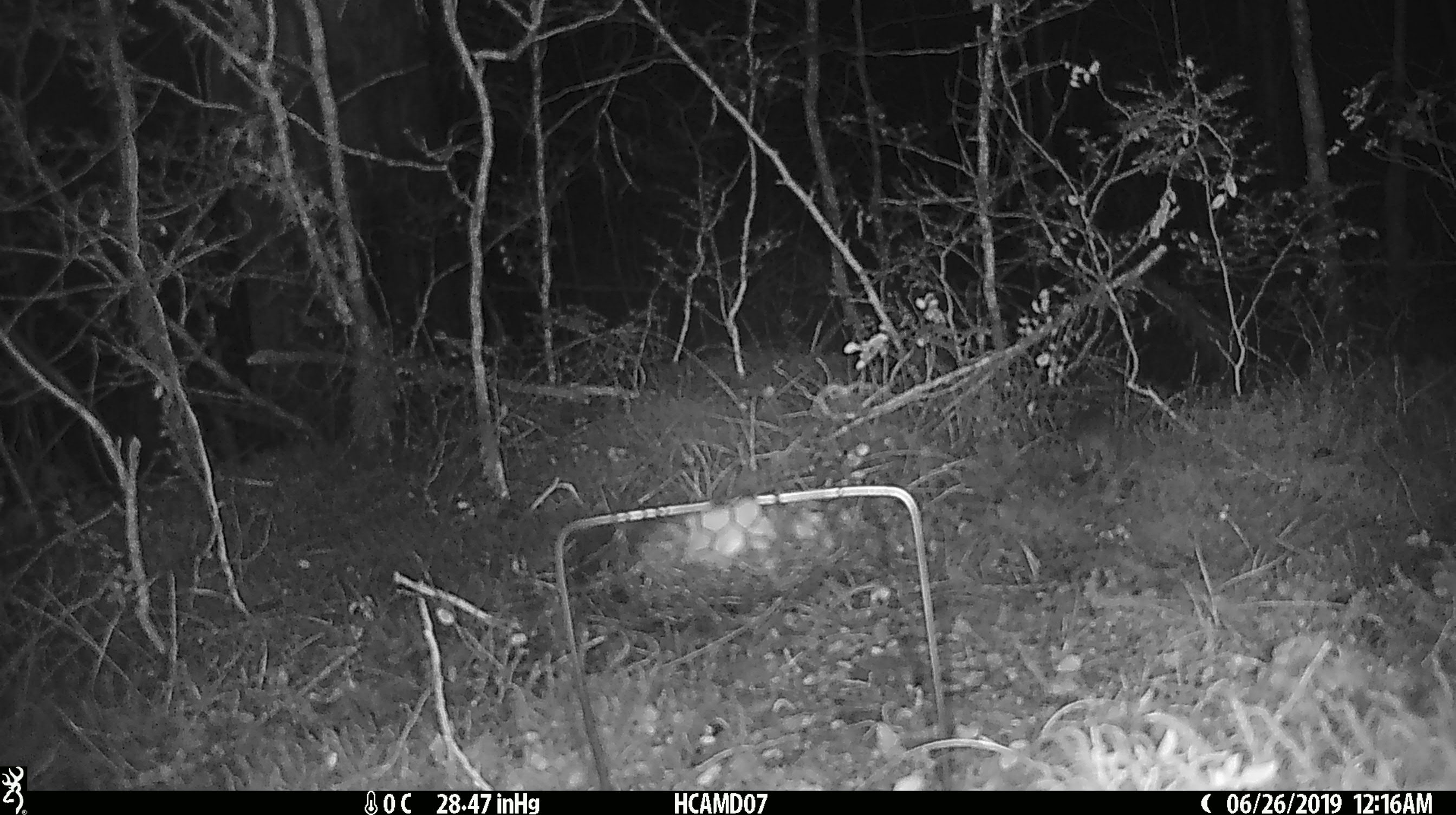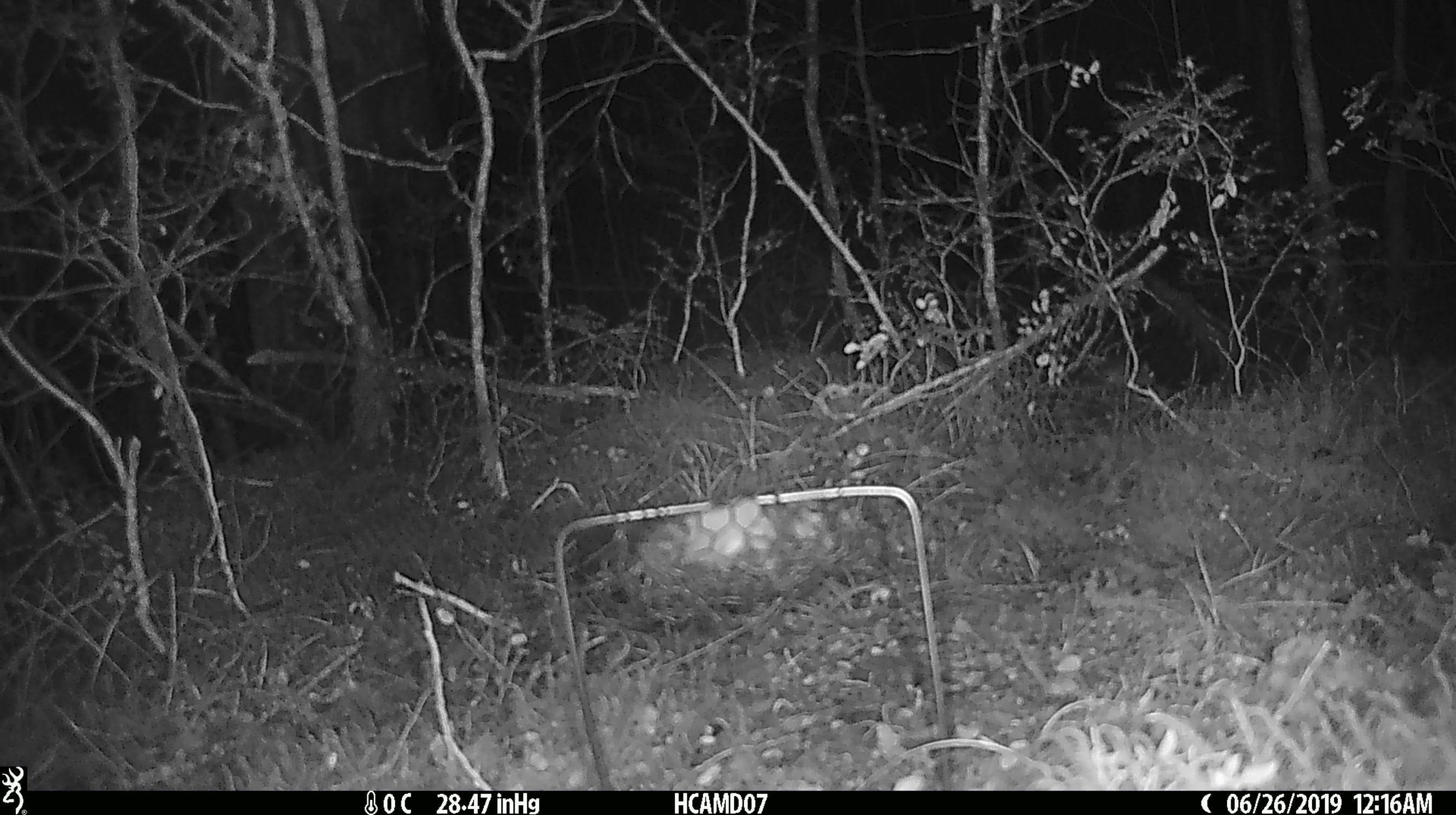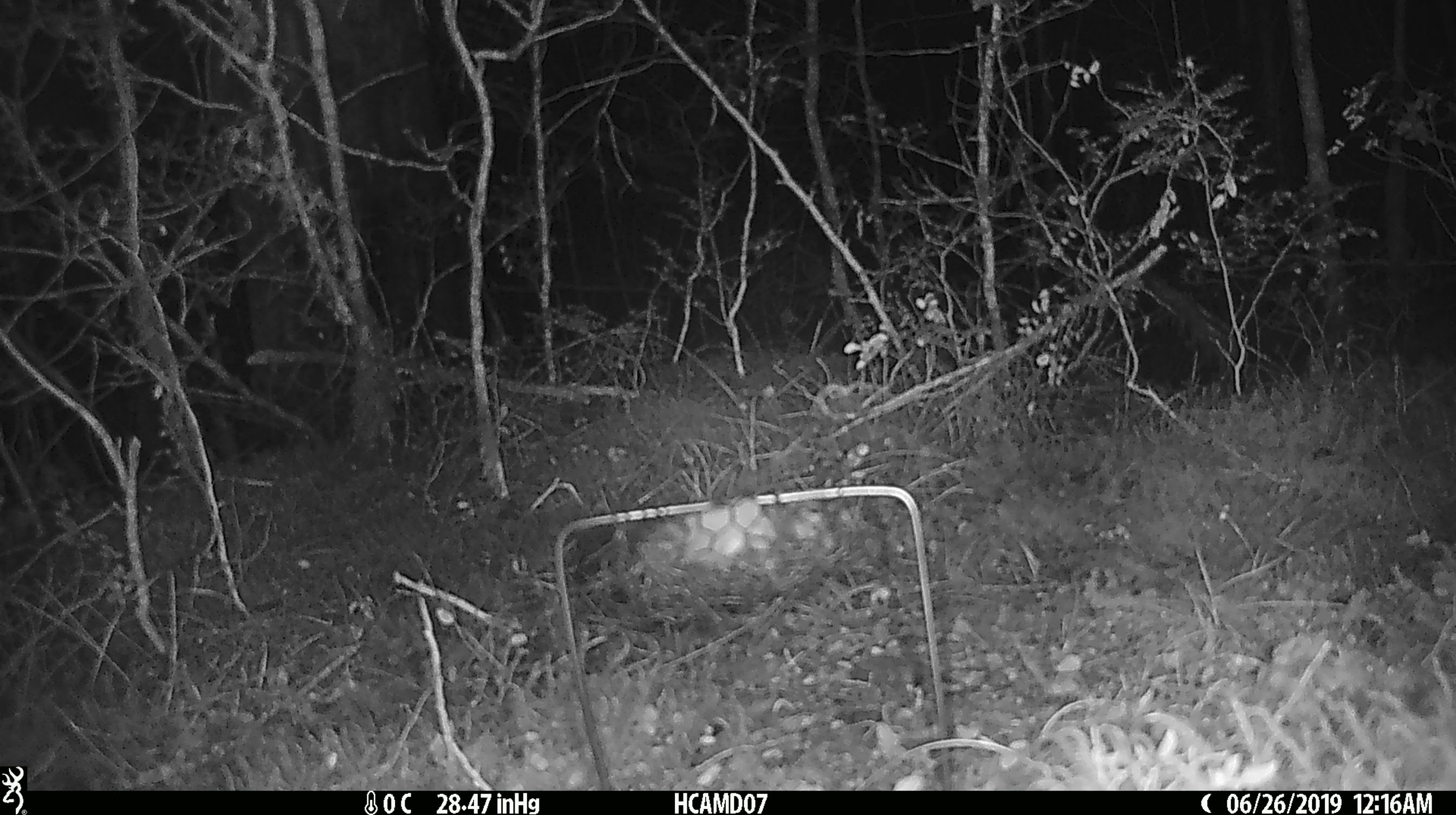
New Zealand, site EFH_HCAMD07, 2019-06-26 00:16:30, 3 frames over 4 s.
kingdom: Animalia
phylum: Chordata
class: Mammalia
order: Rodentia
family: Muridae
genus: Mus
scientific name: Mus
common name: mouse